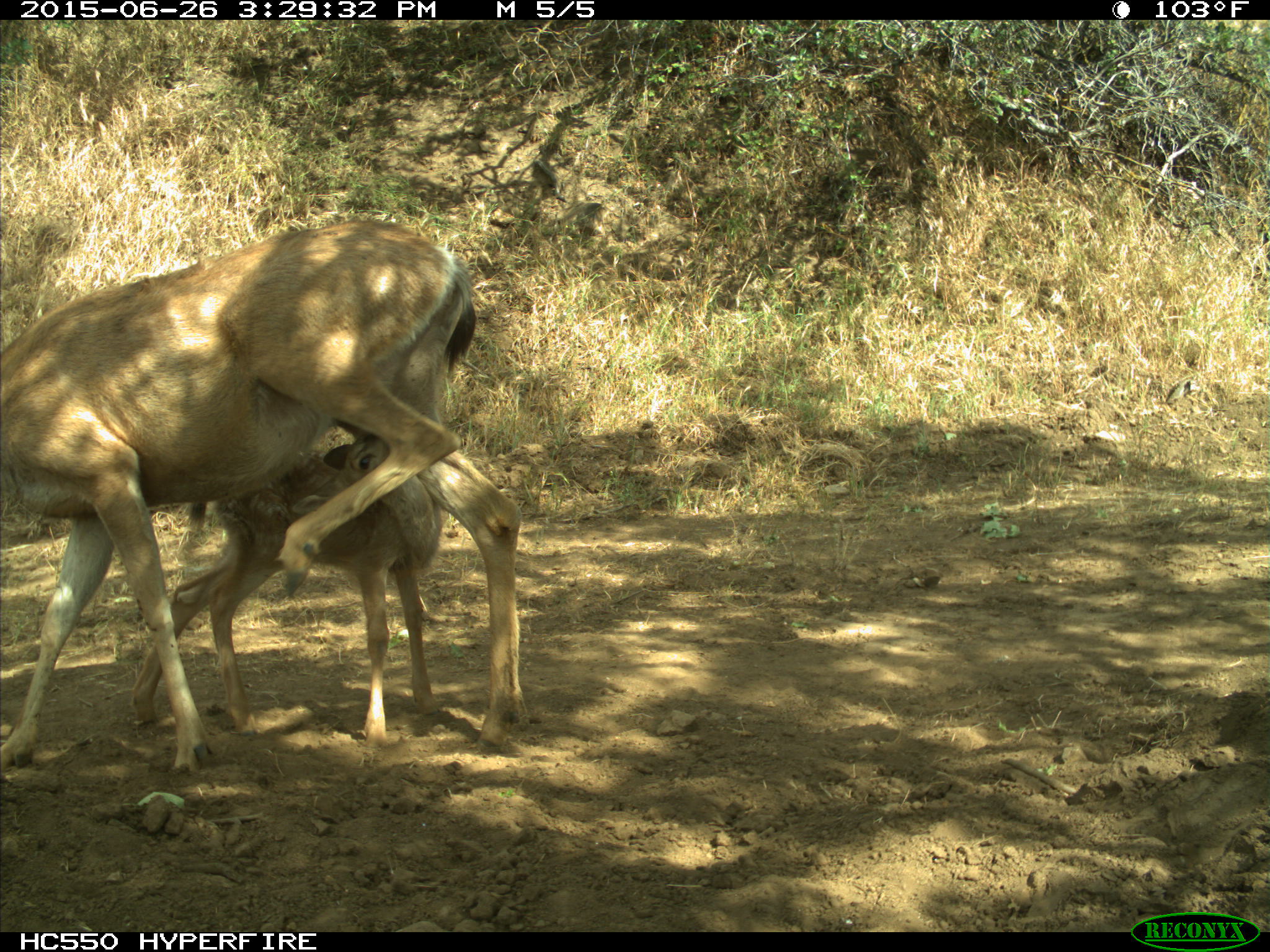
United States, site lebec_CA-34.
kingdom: Animalia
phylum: Chordata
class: Mammalia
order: Artiodactyla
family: Cervidae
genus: Odocoileus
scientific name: Odocoileus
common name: deer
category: unidentified deer